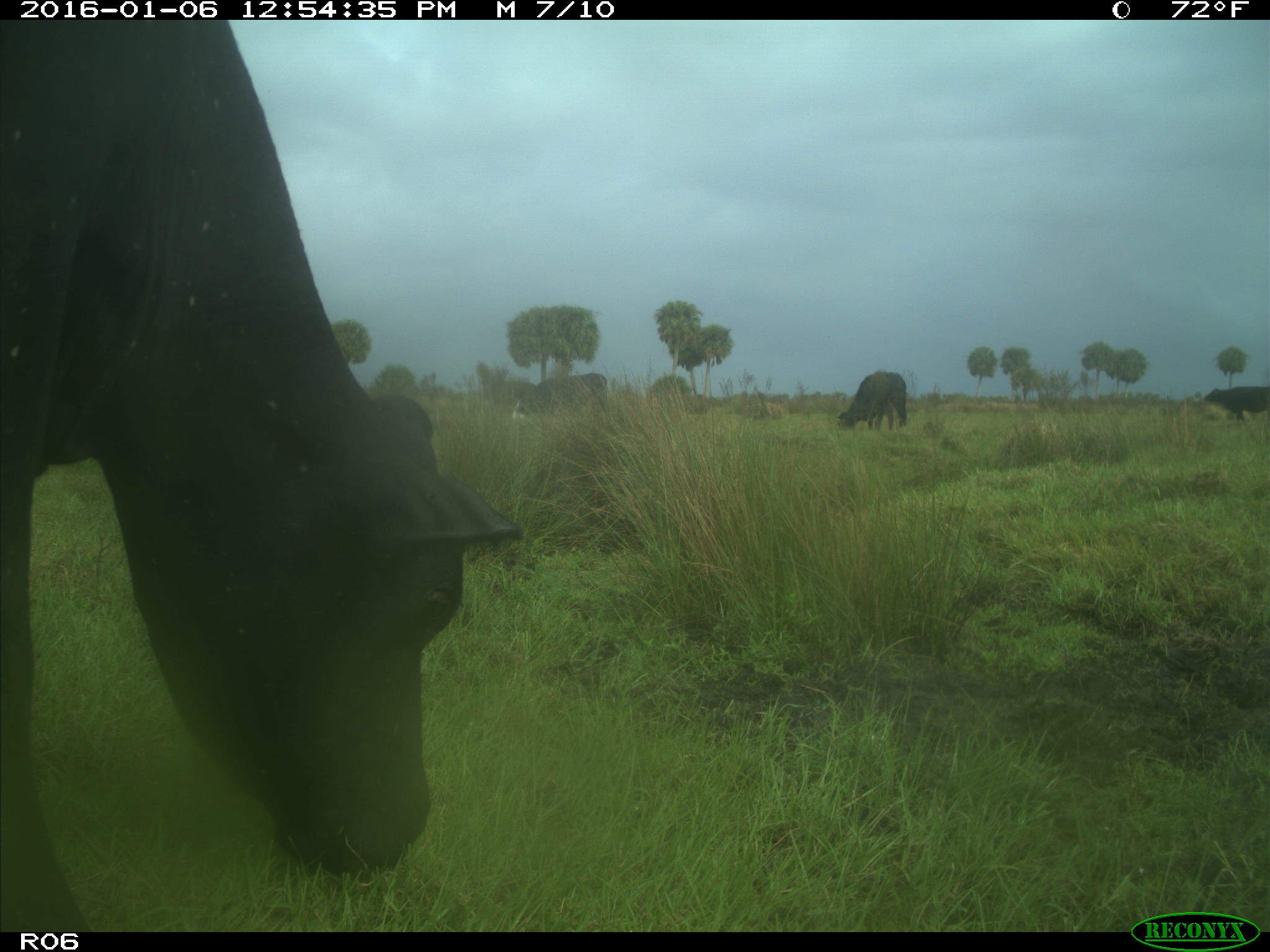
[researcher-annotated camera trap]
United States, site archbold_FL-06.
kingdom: Animalia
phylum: Chordata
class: Mammalia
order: Artiodactyla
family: Bovidae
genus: Bos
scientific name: Bos taurus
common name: domestic cow